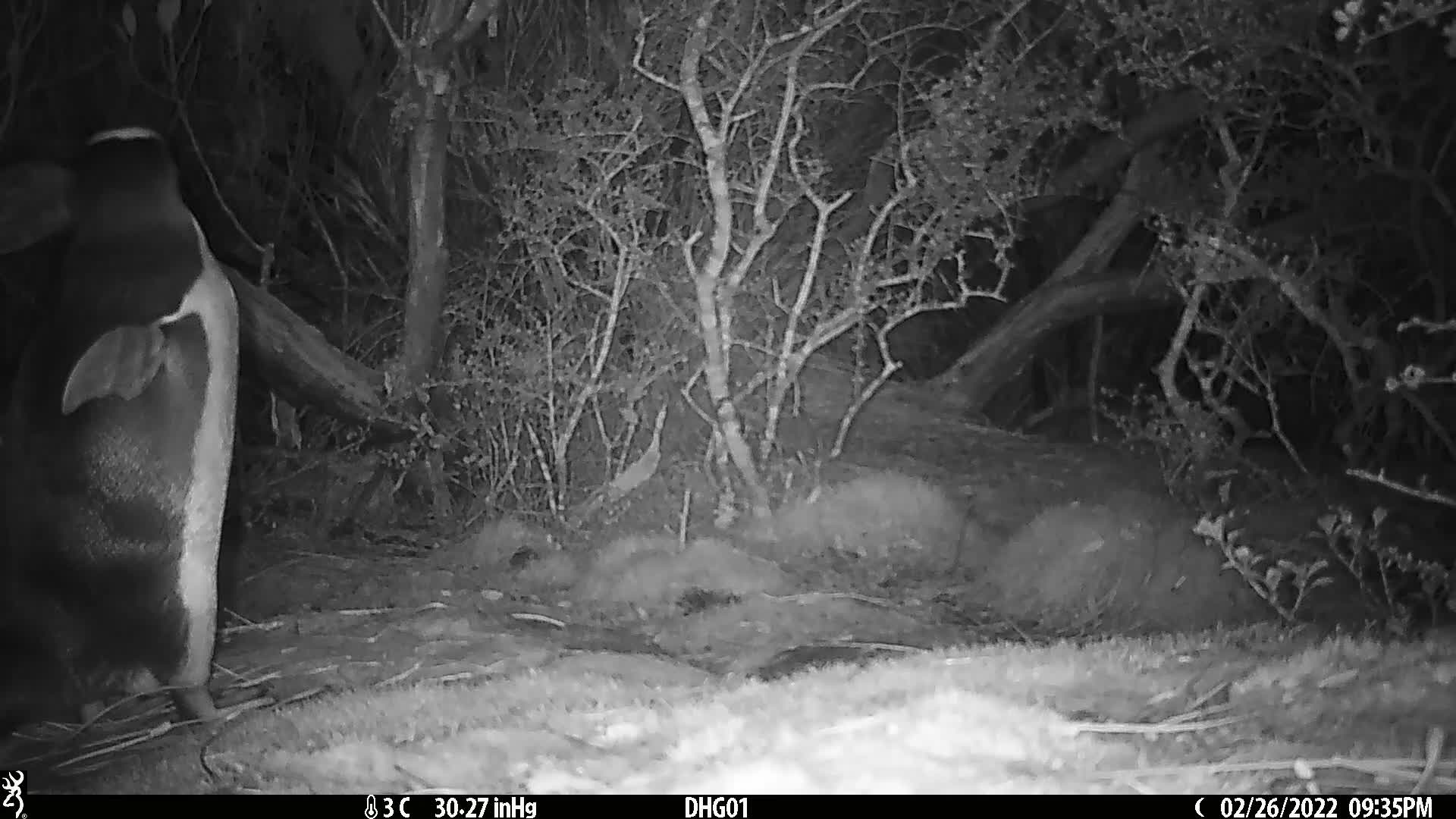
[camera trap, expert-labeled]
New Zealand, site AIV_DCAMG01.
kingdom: Animalia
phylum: Chordata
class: Aves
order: Sphenisciformes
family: Spheniscidae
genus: Megadyptes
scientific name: Megadyptes antipodes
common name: yellow-eyed penguin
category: yellow eyed penguin